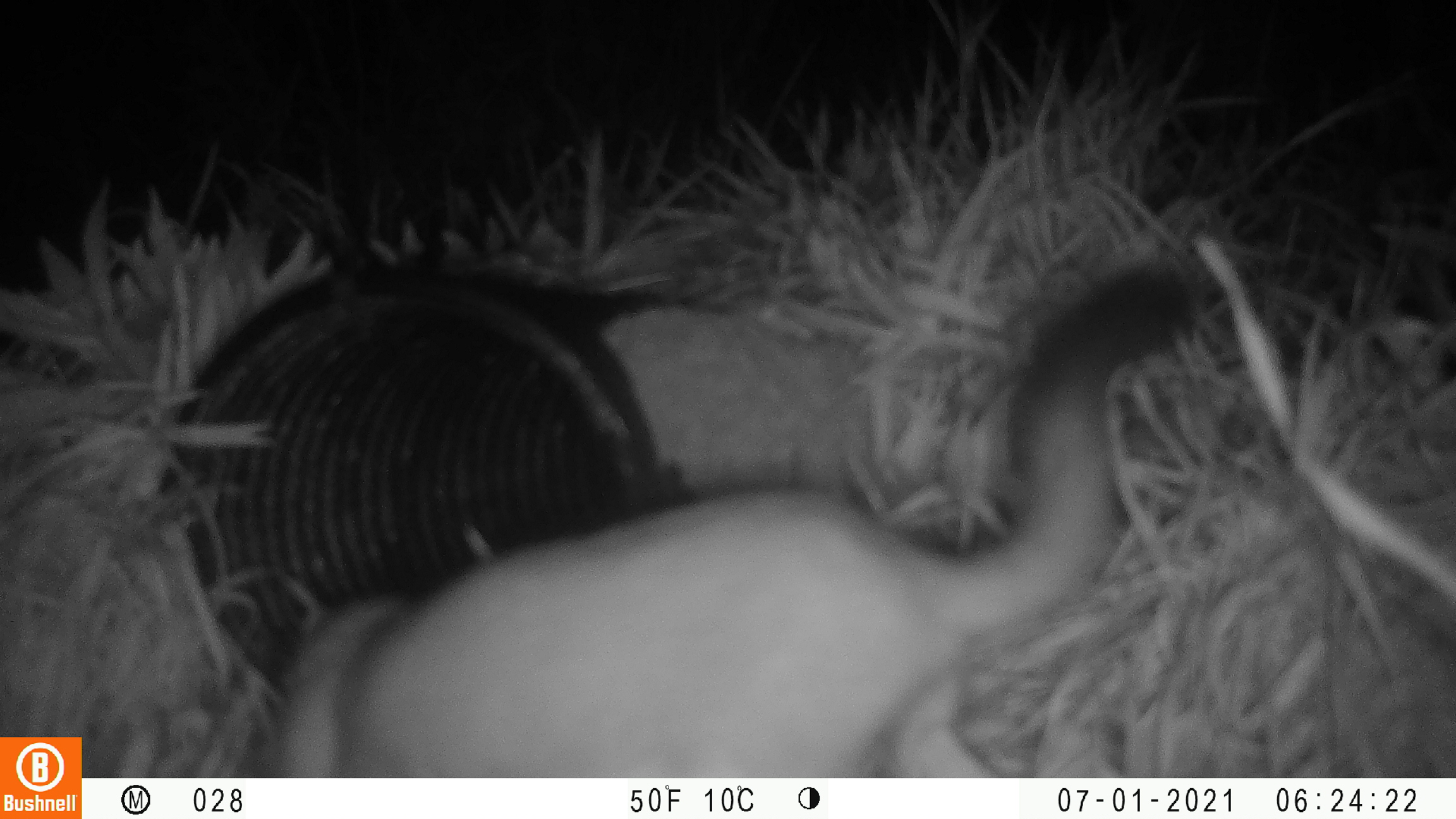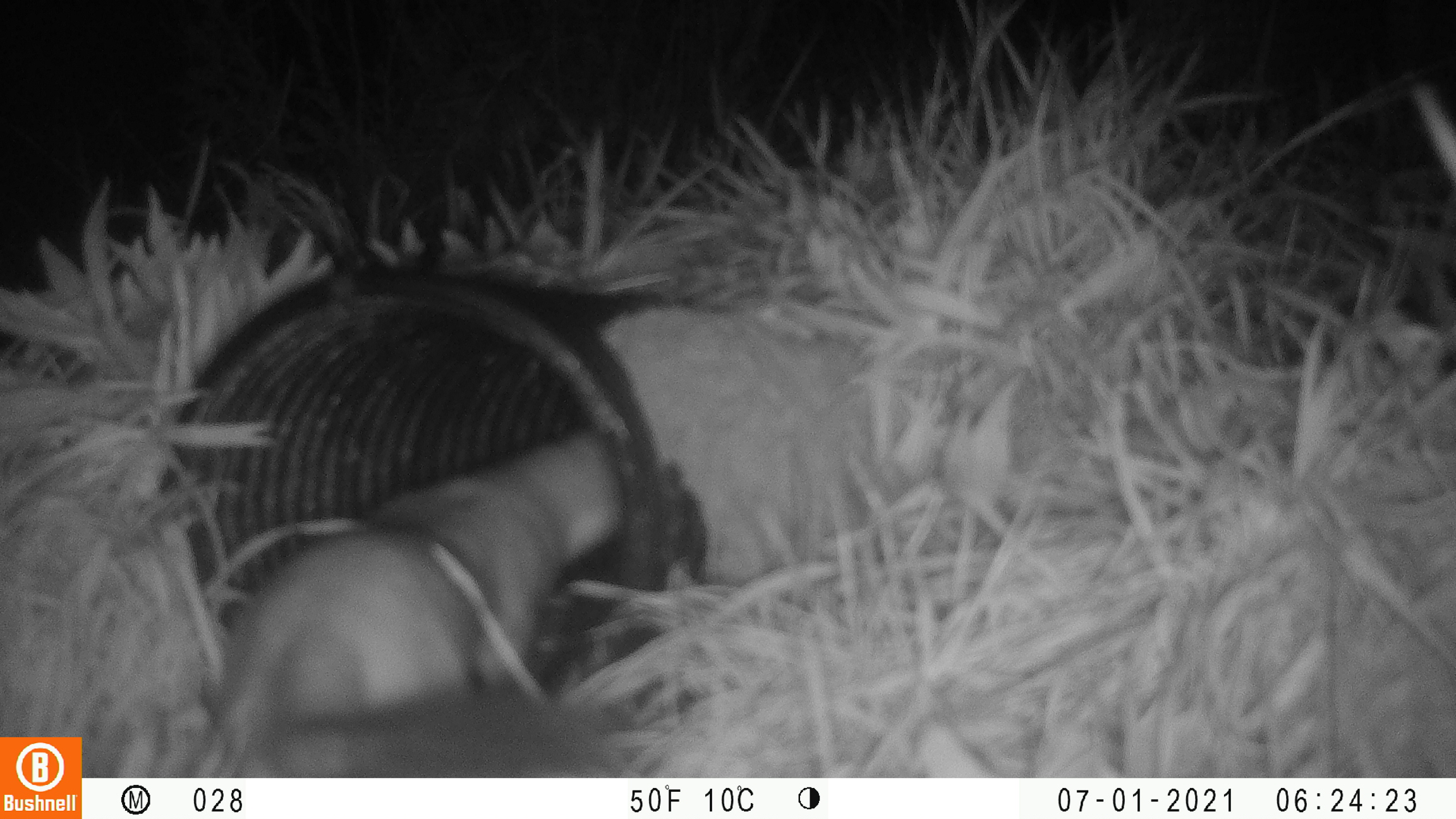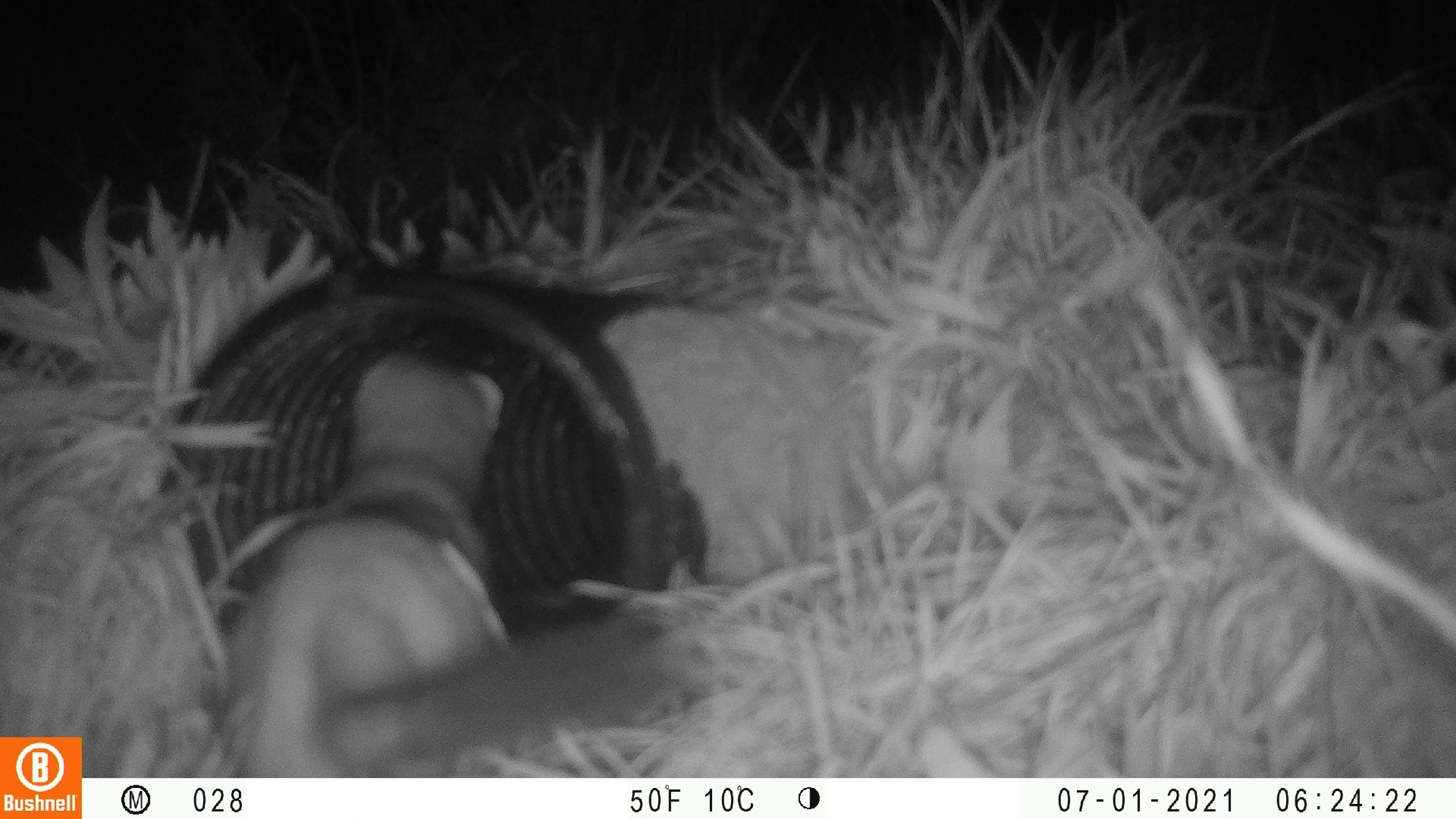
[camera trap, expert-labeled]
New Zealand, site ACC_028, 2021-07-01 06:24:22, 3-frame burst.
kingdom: Animalia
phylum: Chordata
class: Mammalia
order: Carnivora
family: Mustelidae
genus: Mustela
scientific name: Mustela erminea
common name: stoat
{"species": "stoat (Mustela erminea)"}